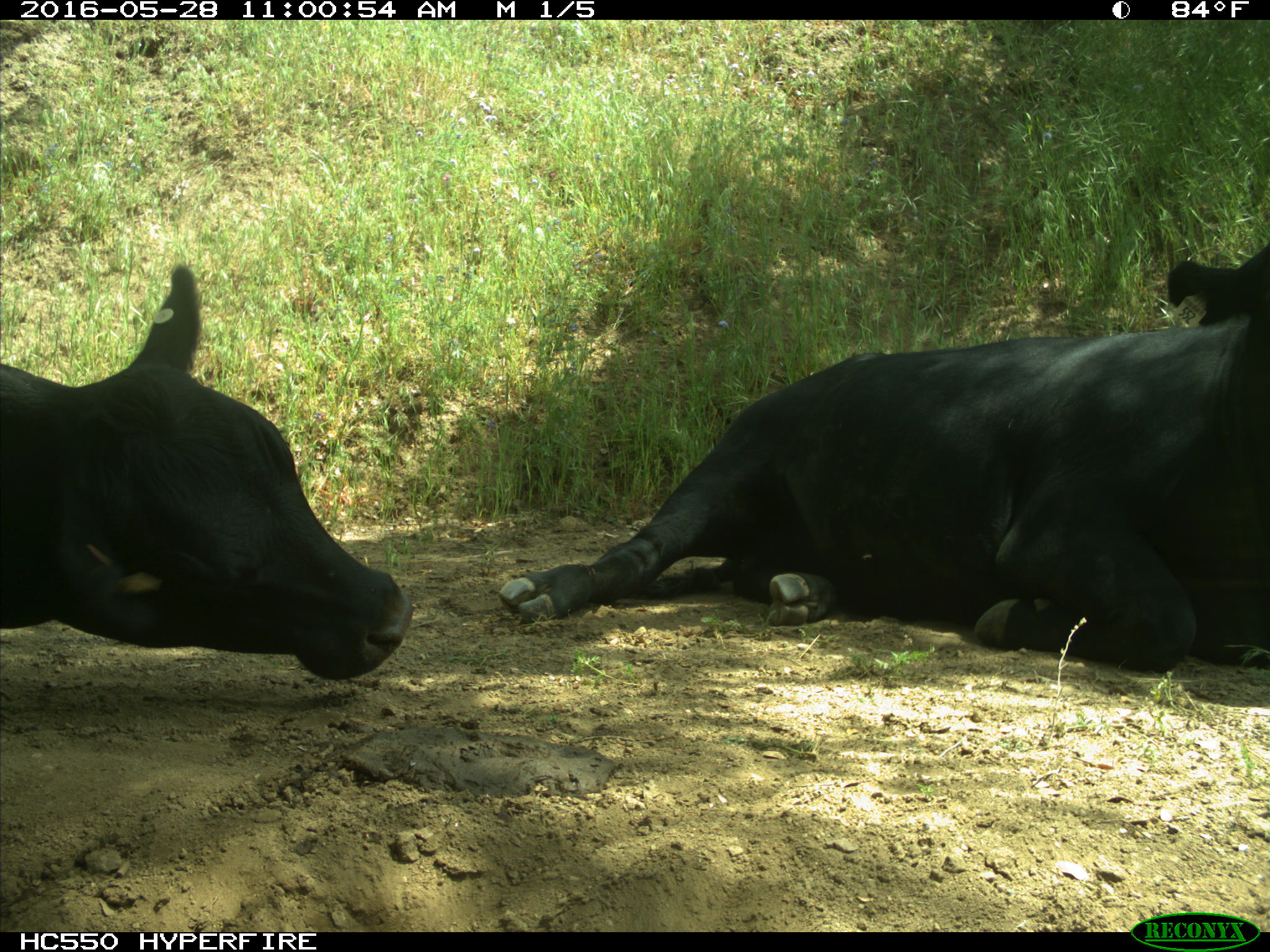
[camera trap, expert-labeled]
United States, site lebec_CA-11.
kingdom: Animalia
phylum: Chordata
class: Mammalia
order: Artiodactyla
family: Bovidae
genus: Bos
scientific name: Bos taurus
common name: domestic cow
Bos taurus (domestic cow).